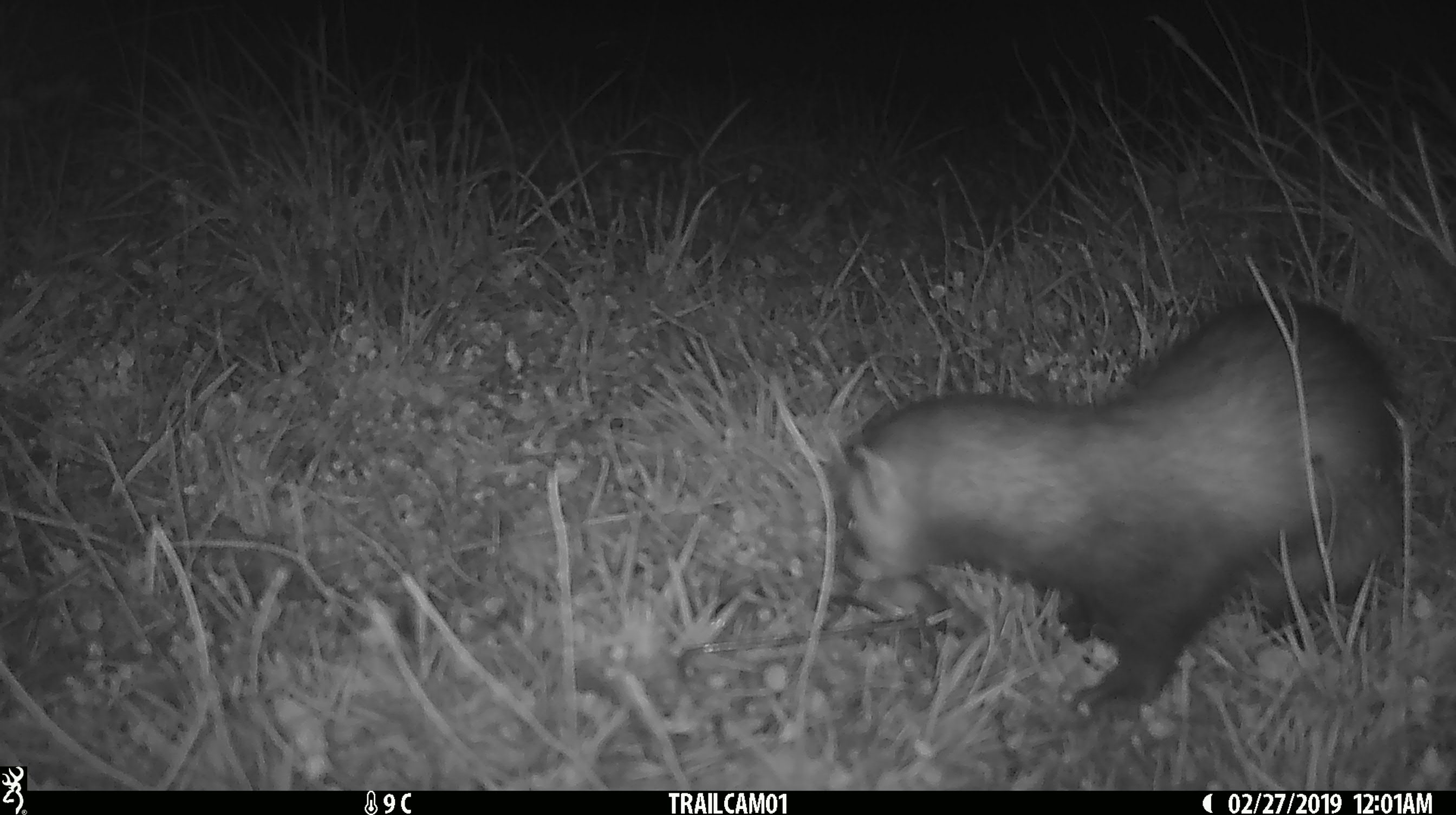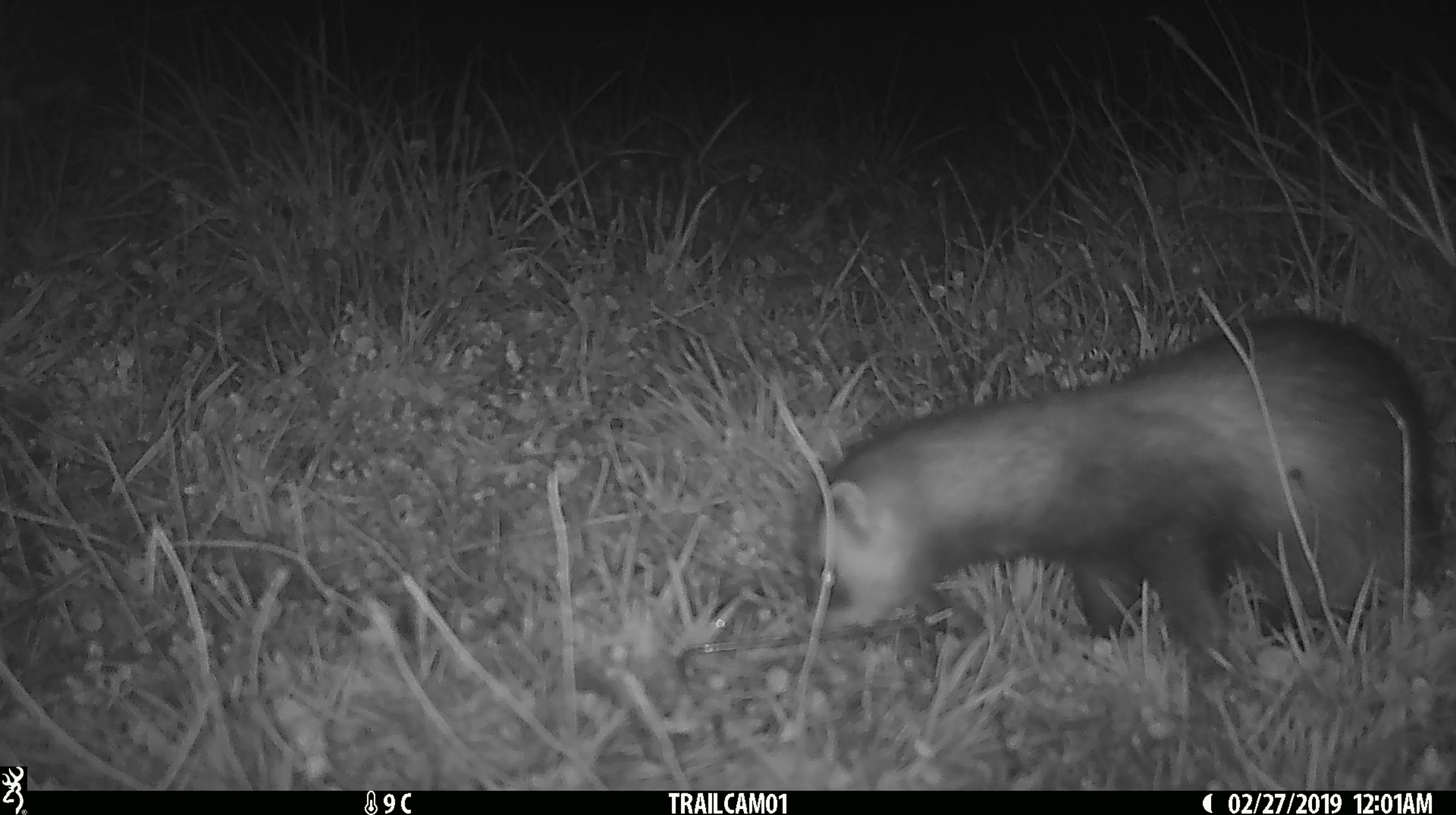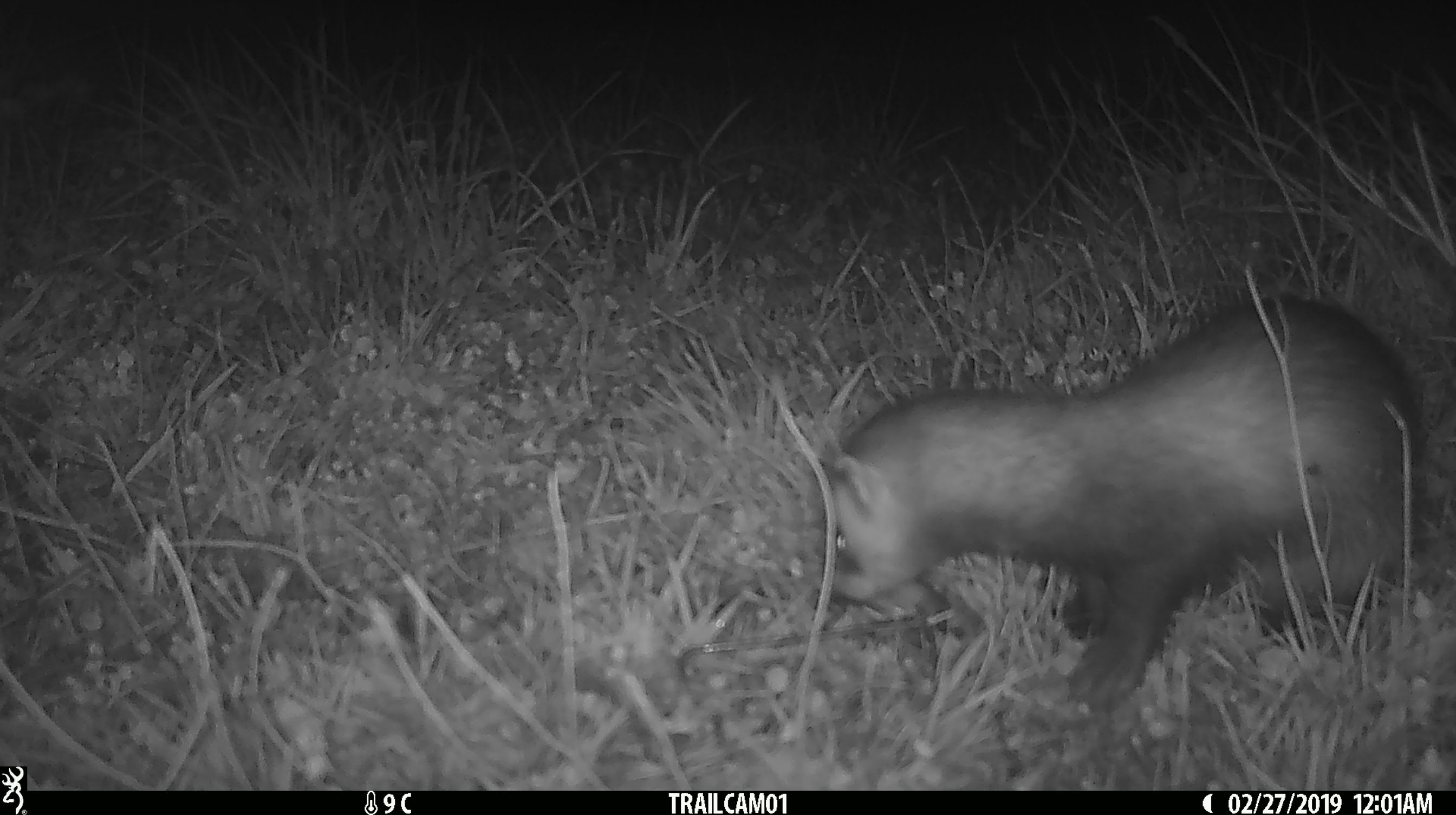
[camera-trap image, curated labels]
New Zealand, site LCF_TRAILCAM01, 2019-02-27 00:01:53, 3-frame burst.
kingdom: Animalia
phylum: Chordata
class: Mammalia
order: Carnivora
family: Mustelidae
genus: Mustela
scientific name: Mustela furo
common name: ferret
Ferret (Mustela furo).